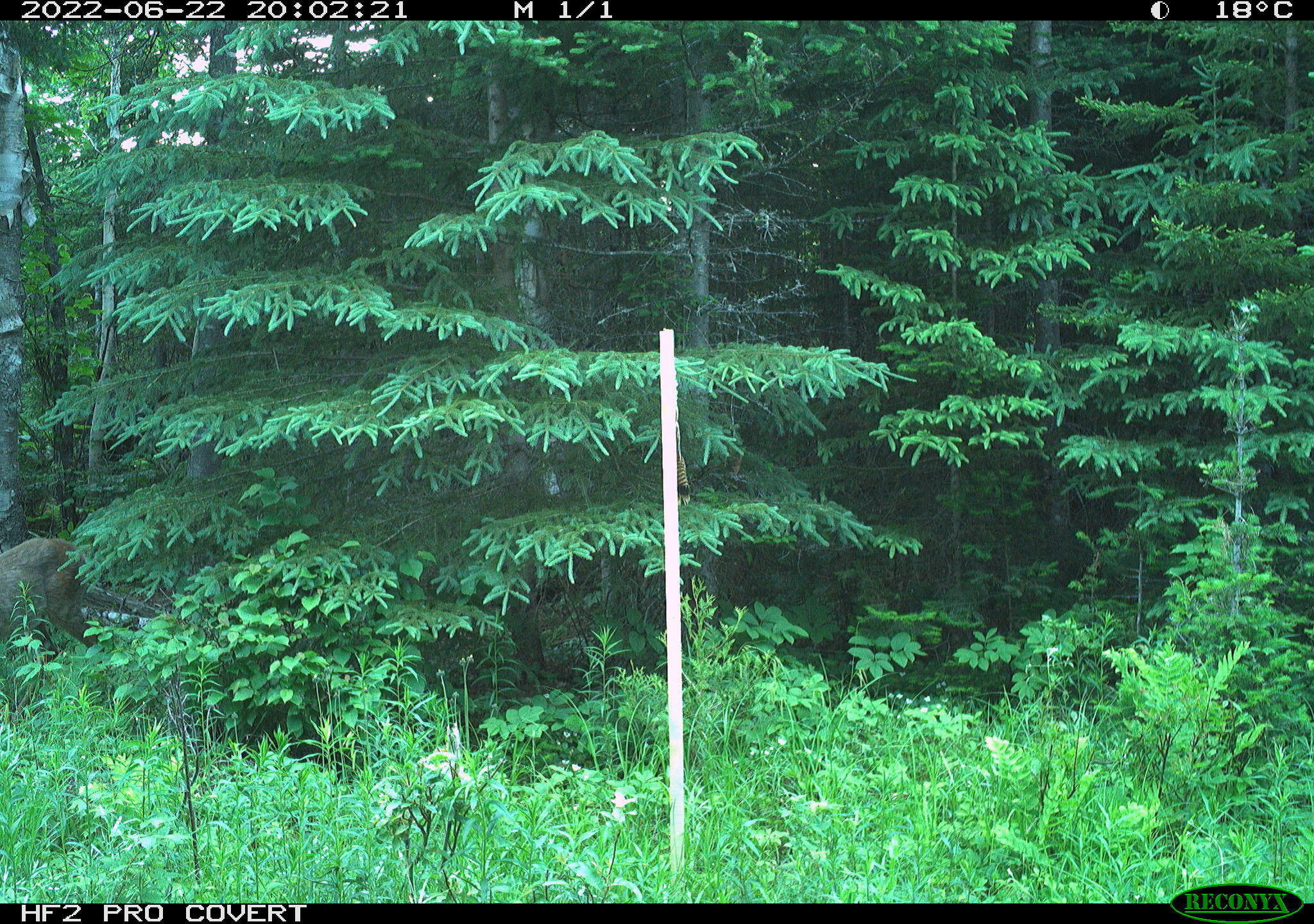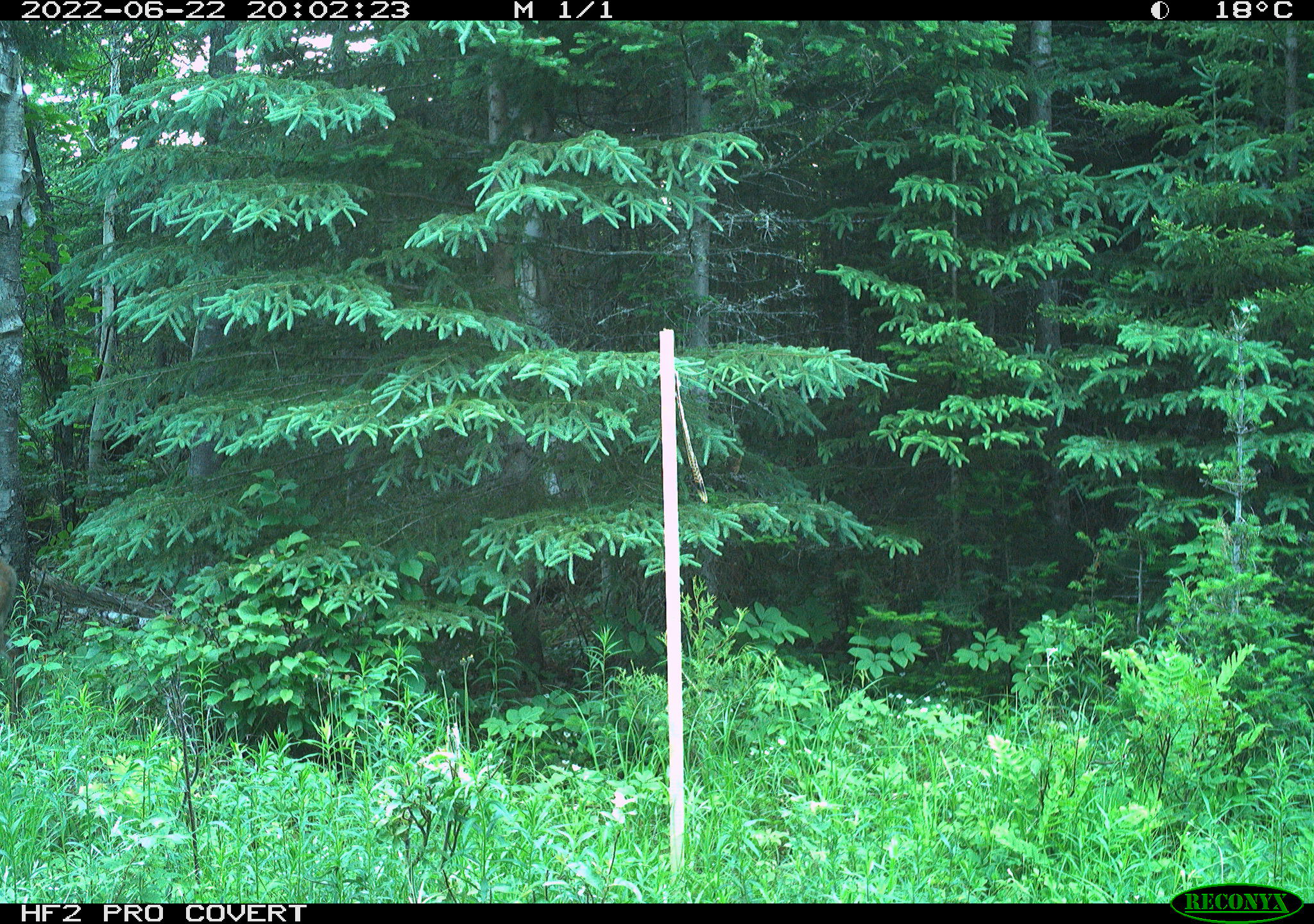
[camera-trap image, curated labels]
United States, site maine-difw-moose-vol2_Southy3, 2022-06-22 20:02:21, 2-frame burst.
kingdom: Animalia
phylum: Chordata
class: Mammalia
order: Artiodactyla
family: Cervidae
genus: Odocoileus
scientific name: Odocoileus virginianus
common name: white-tailed deer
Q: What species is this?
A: White-tailed deer (Odocoileus virginianus).